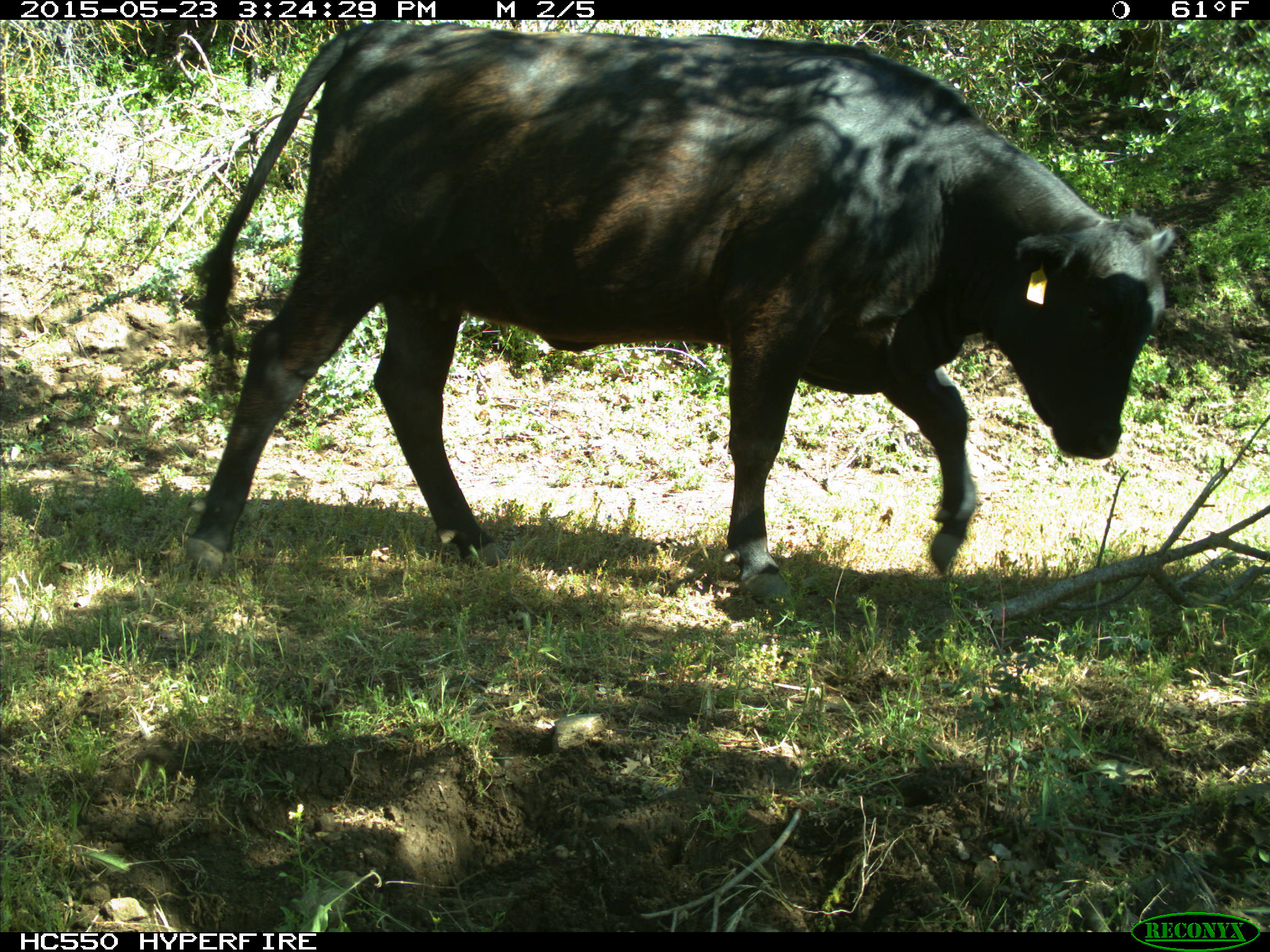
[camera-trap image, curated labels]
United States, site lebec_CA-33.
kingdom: Animalia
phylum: Chordata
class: Mammalia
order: Artiodactyla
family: Bovidae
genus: Bos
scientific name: Bos taurus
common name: domestic cow